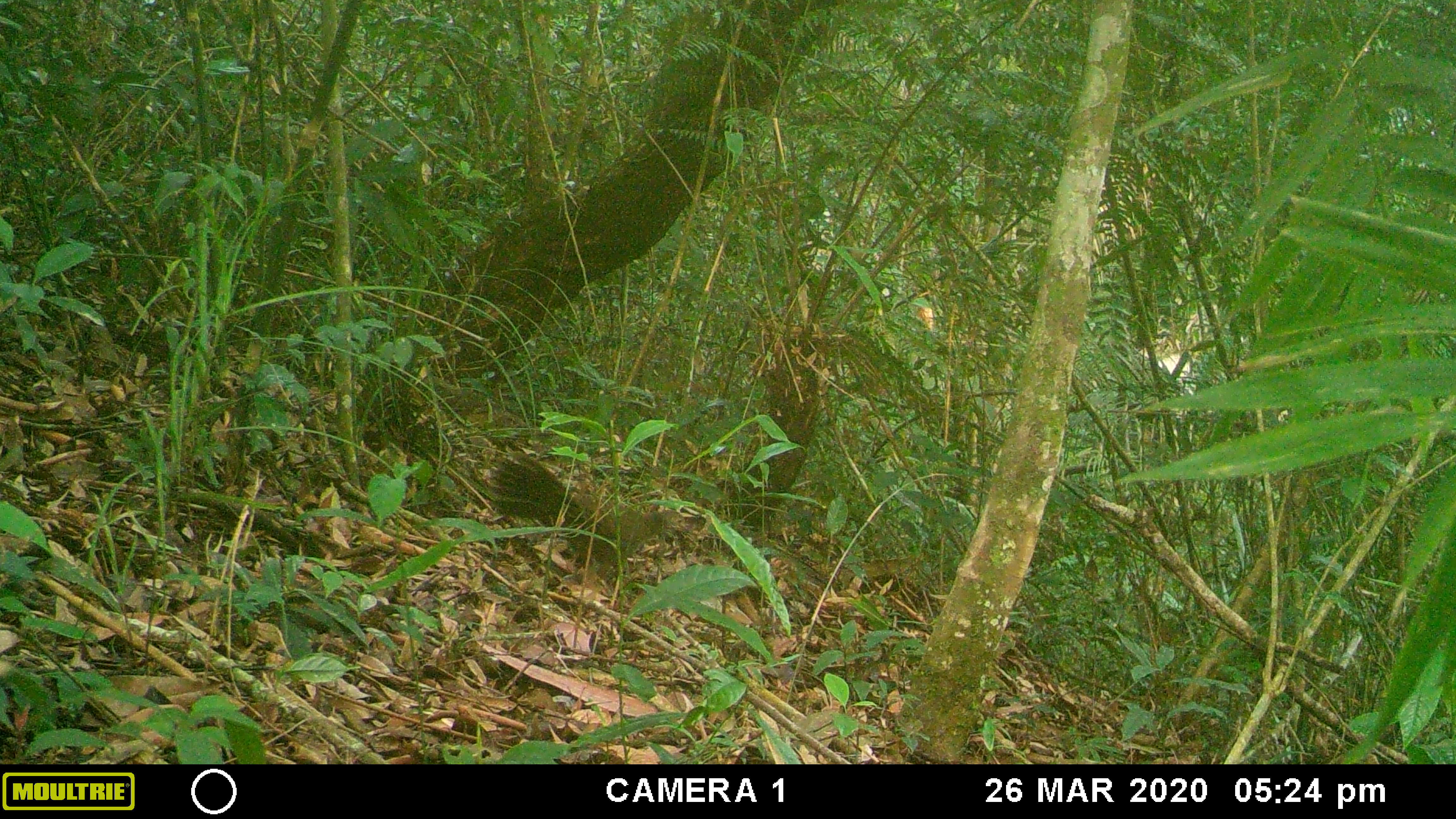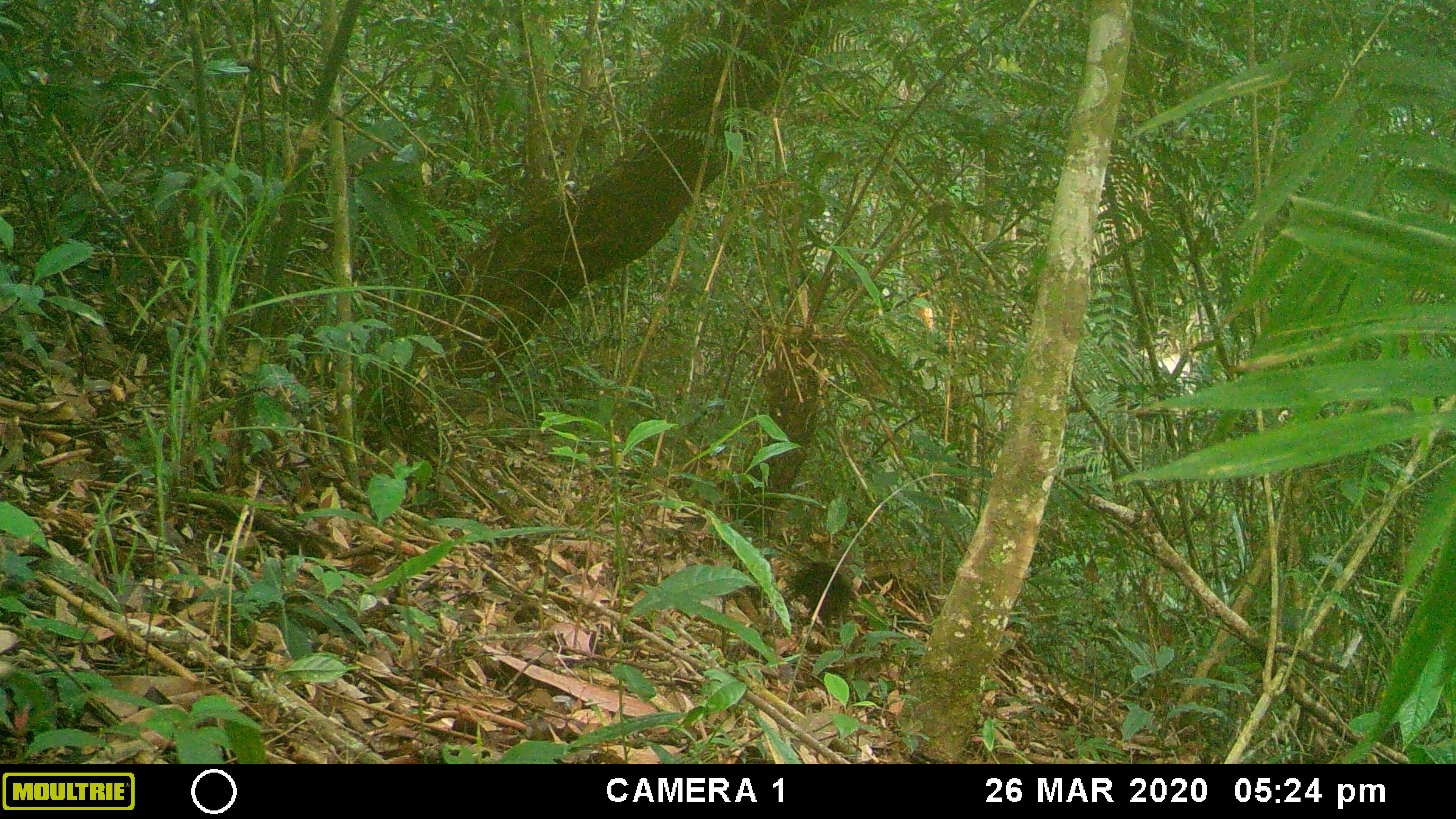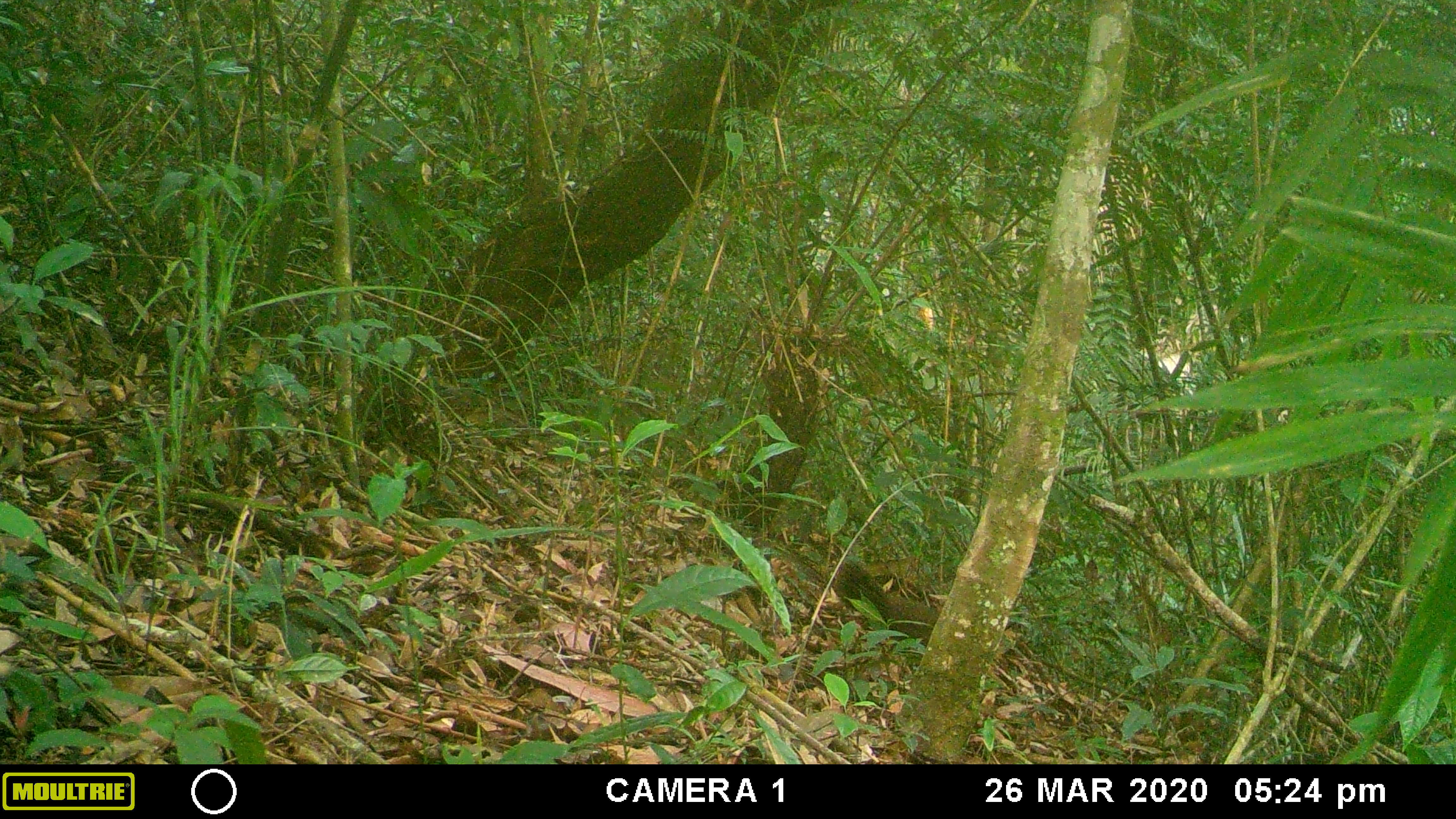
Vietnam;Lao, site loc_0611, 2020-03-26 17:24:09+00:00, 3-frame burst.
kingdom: Animalia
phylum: Chordata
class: Aves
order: Galliformes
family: Phasianidae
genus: Gallus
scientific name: Gallus gallus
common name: red junglefowl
Red junglefowl (Gallus gallus). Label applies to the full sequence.